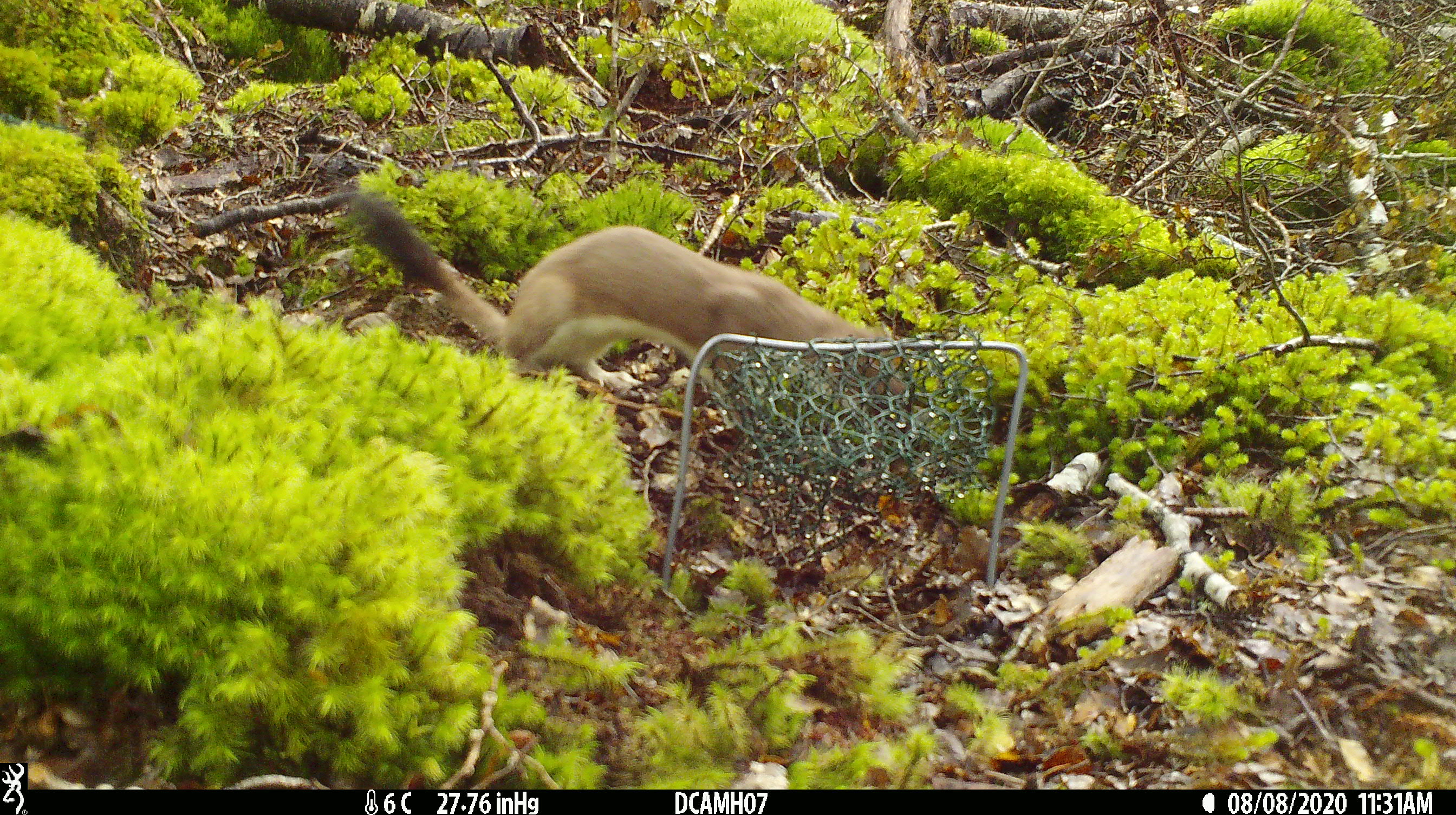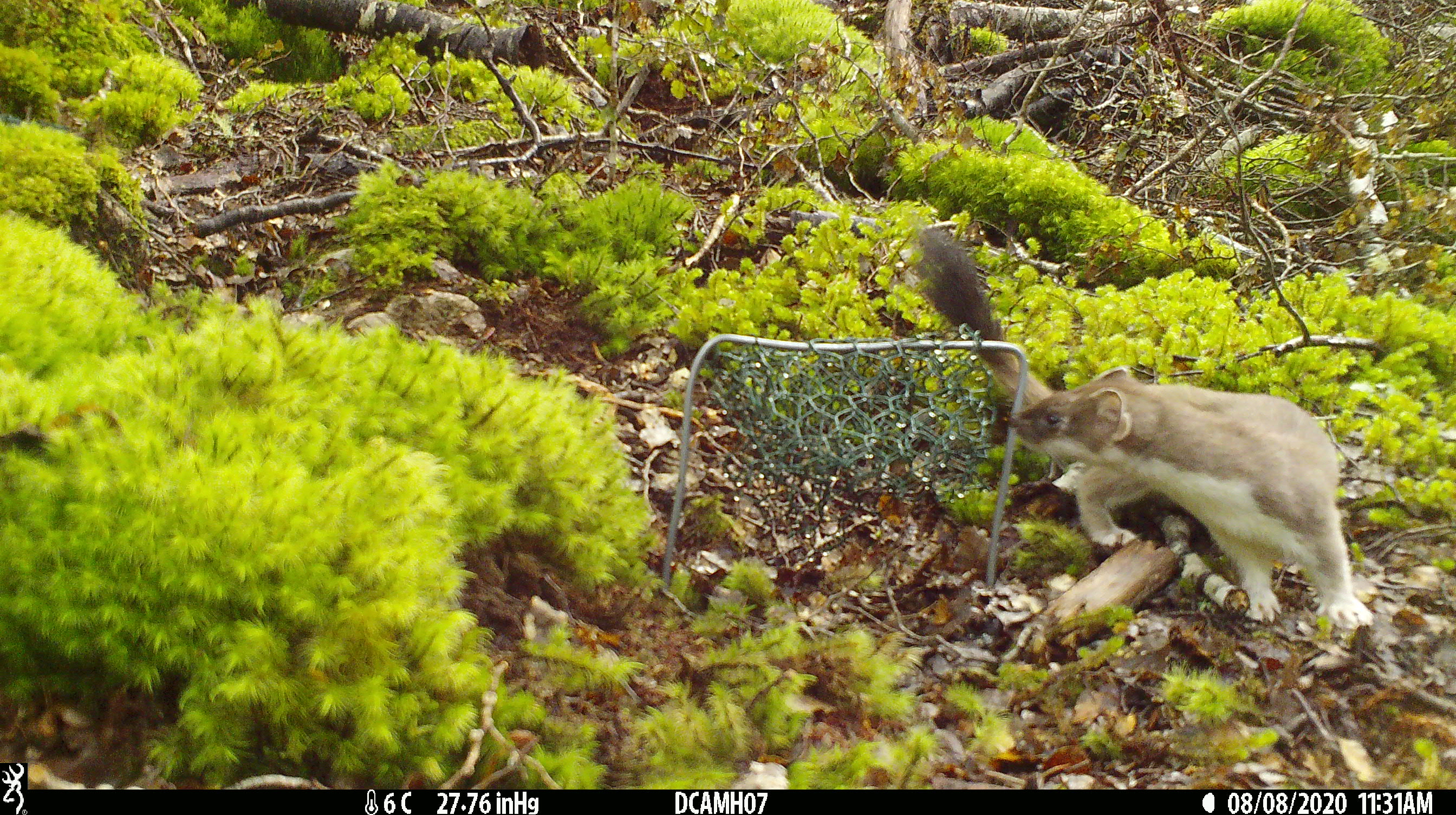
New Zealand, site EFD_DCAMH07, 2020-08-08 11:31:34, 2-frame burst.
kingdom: Animalia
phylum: Chordata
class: Mammalia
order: Carnivora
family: Mustelidae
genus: Mustela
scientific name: Mustela erminea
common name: stoat